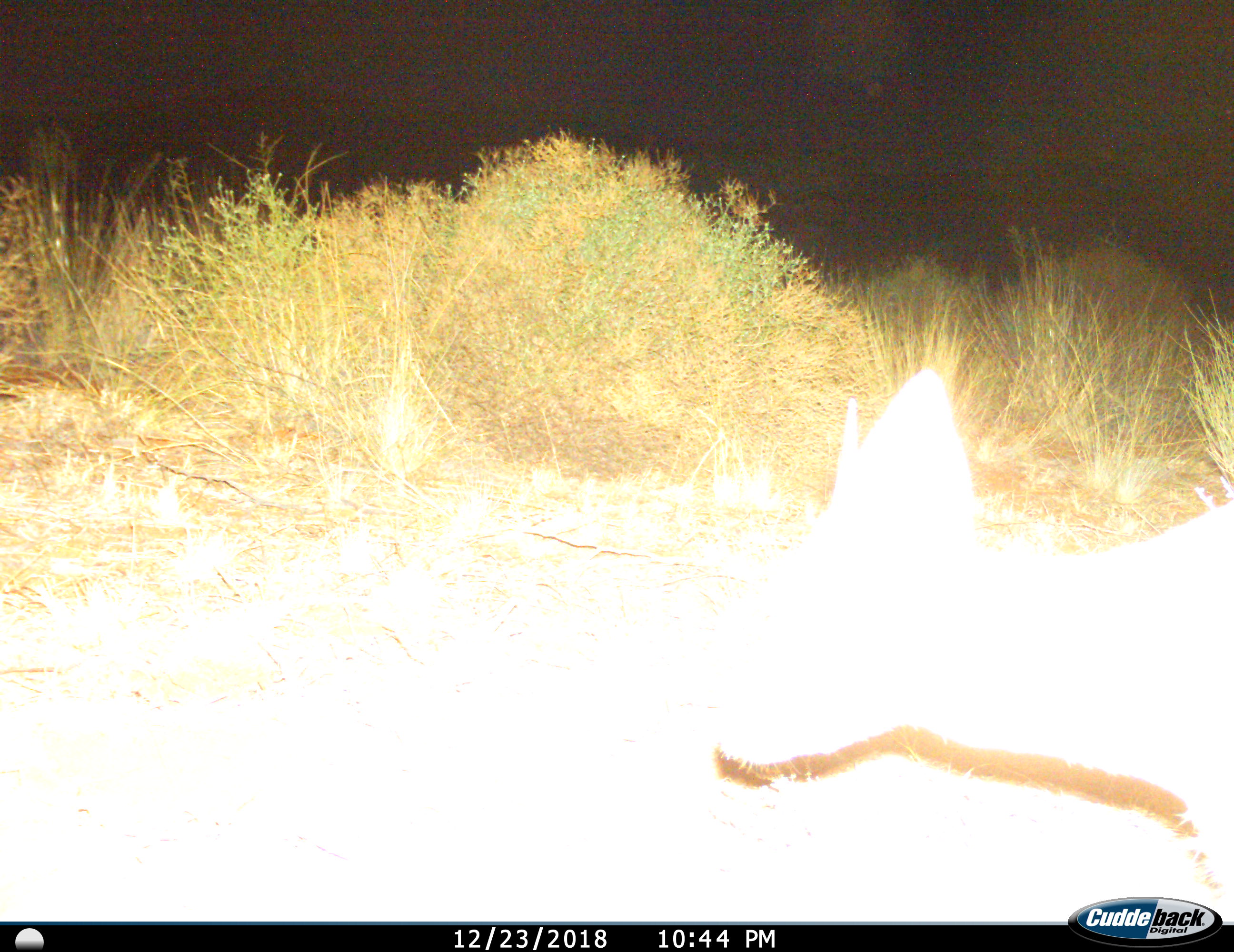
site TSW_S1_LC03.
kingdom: Animalia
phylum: Chordata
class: Mammalia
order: Artiodactyla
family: Bovidae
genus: Raphicerus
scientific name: Raphicerus campestris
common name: steenbok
Steenbok (Raphicerus campestris), count 1. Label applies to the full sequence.